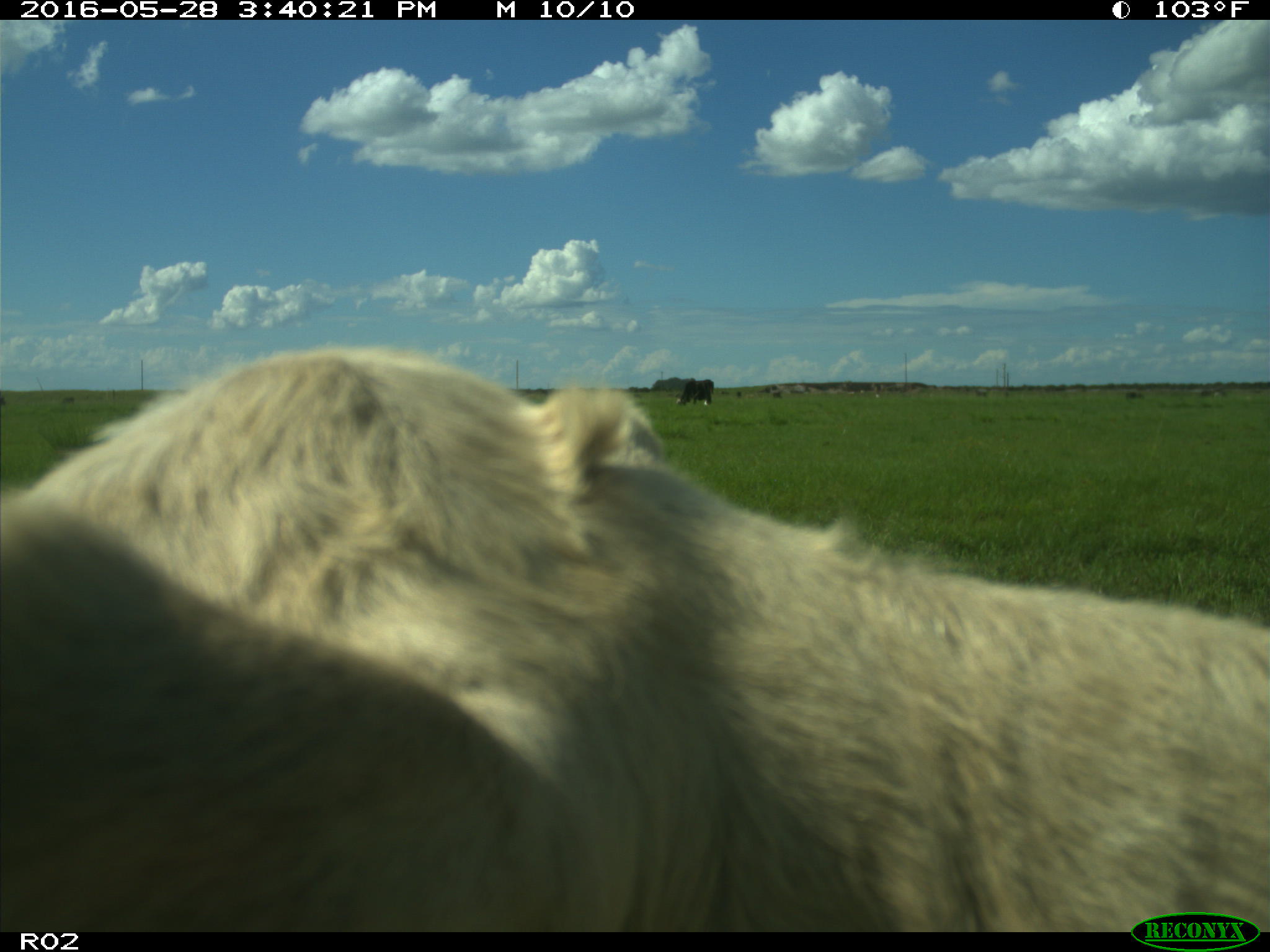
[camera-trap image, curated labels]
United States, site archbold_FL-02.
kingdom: Animalia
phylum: Chordata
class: Mammalia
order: Artiodactyla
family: Bovidae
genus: Bos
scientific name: Bos taurus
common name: domestic cow